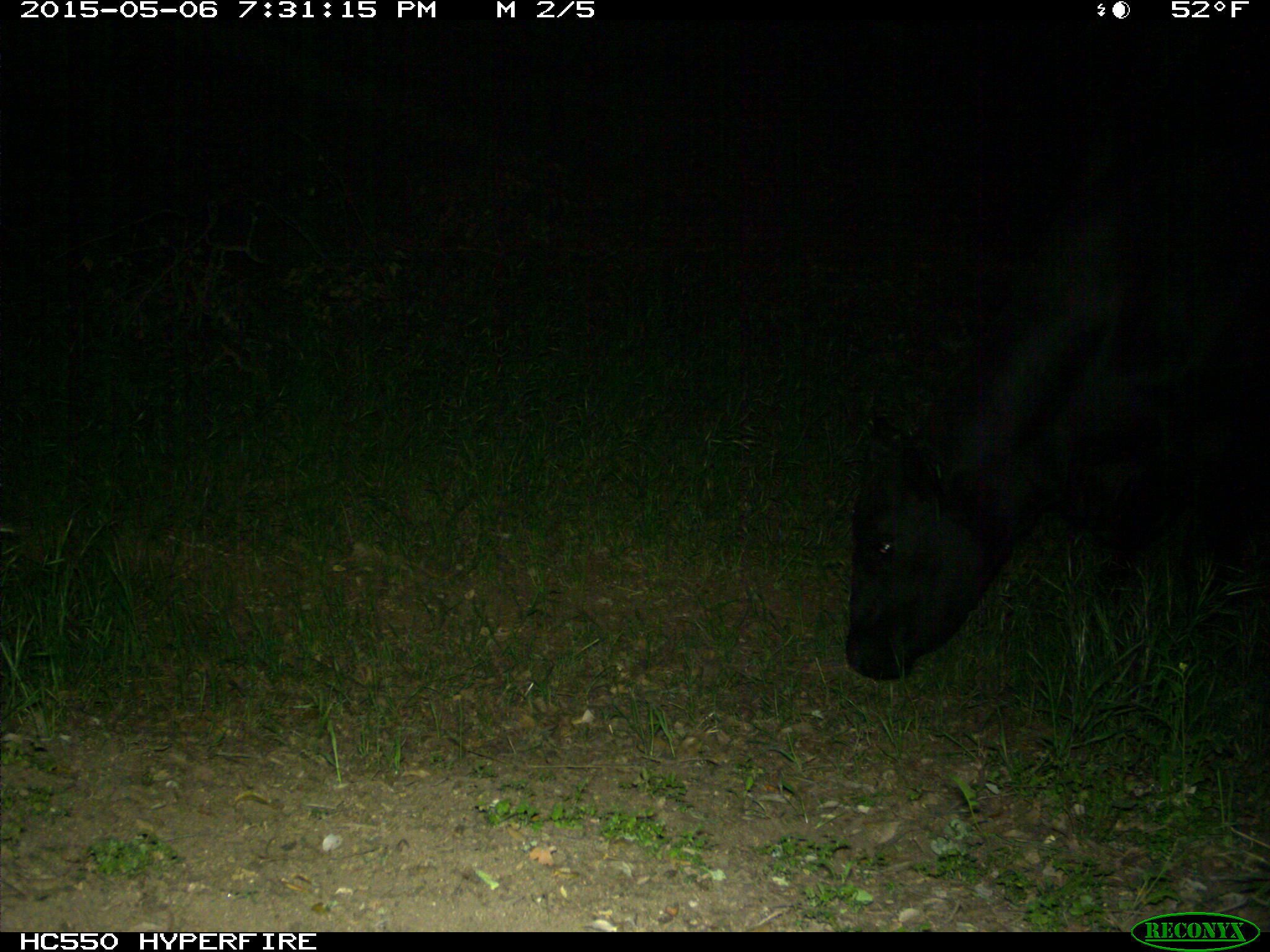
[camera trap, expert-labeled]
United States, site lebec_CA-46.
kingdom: Animalia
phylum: Chordata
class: Mammalia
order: Artiodactyla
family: Bovidae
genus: Bos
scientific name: Bos taurus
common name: domestic cow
Bos taurus (domestic cow).